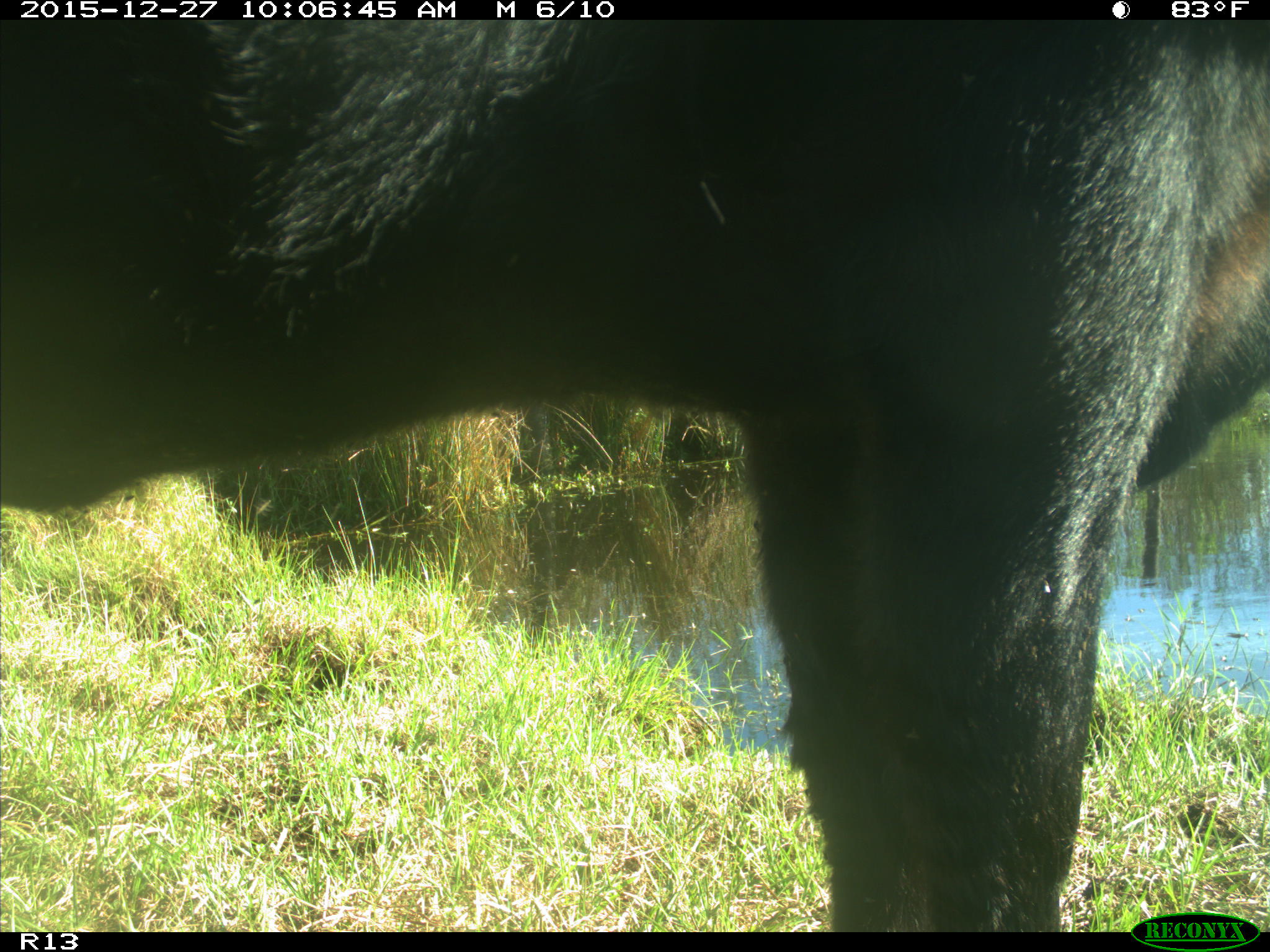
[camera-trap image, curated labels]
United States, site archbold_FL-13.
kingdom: Animalia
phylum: Chordata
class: Mammalia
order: Artiodactyla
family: Bovidae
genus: Bos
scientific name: Bos taurus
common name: domestic cow